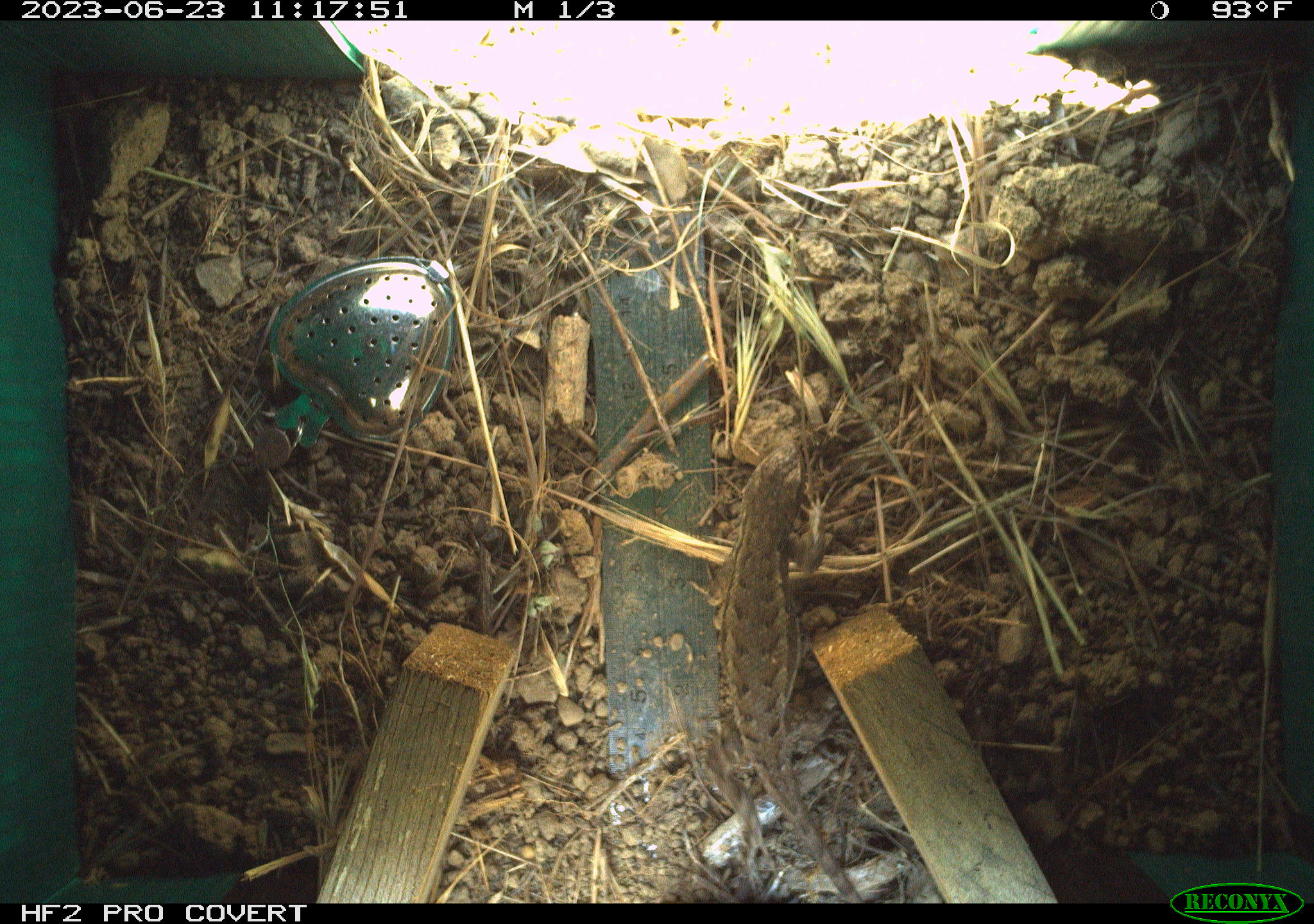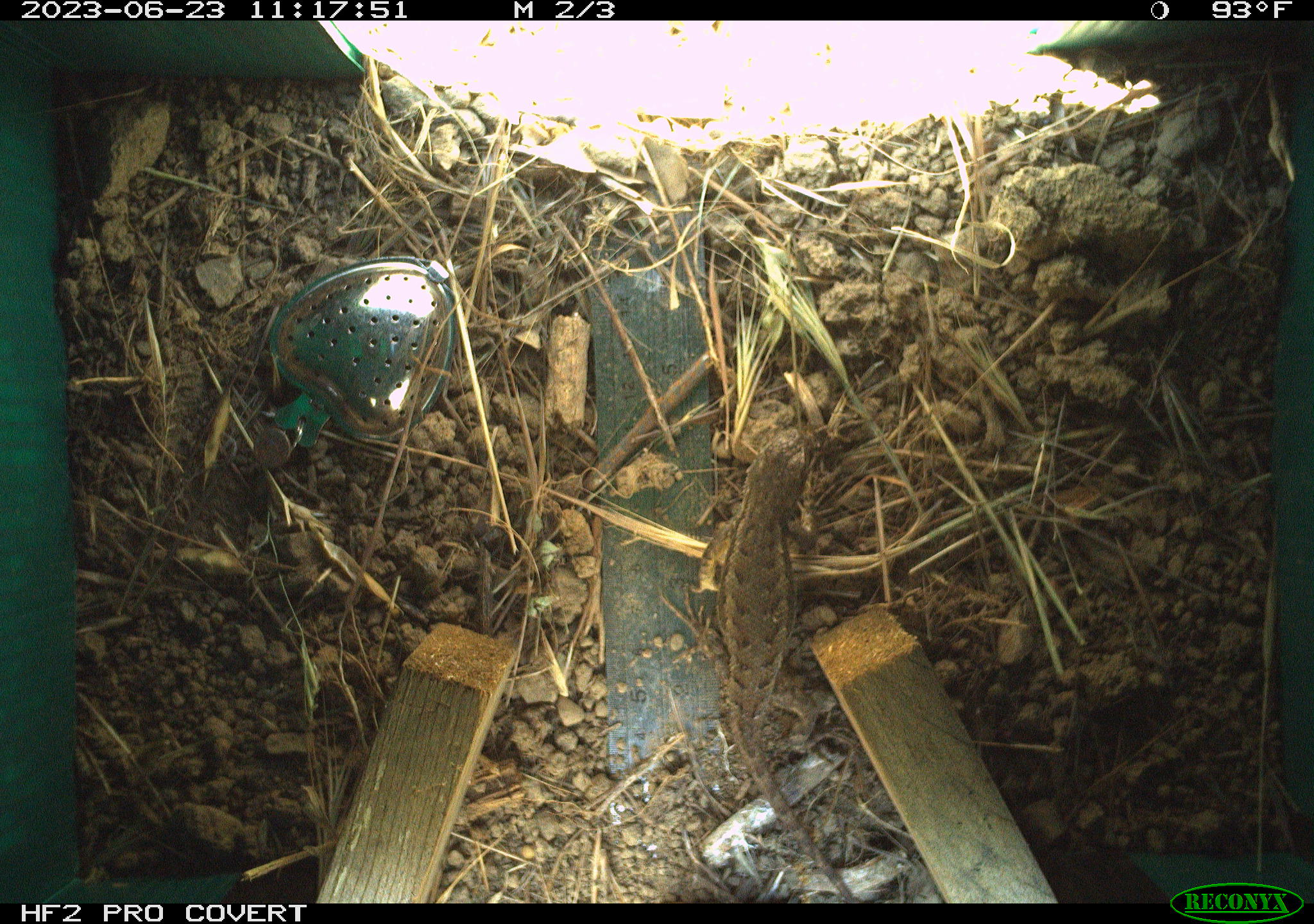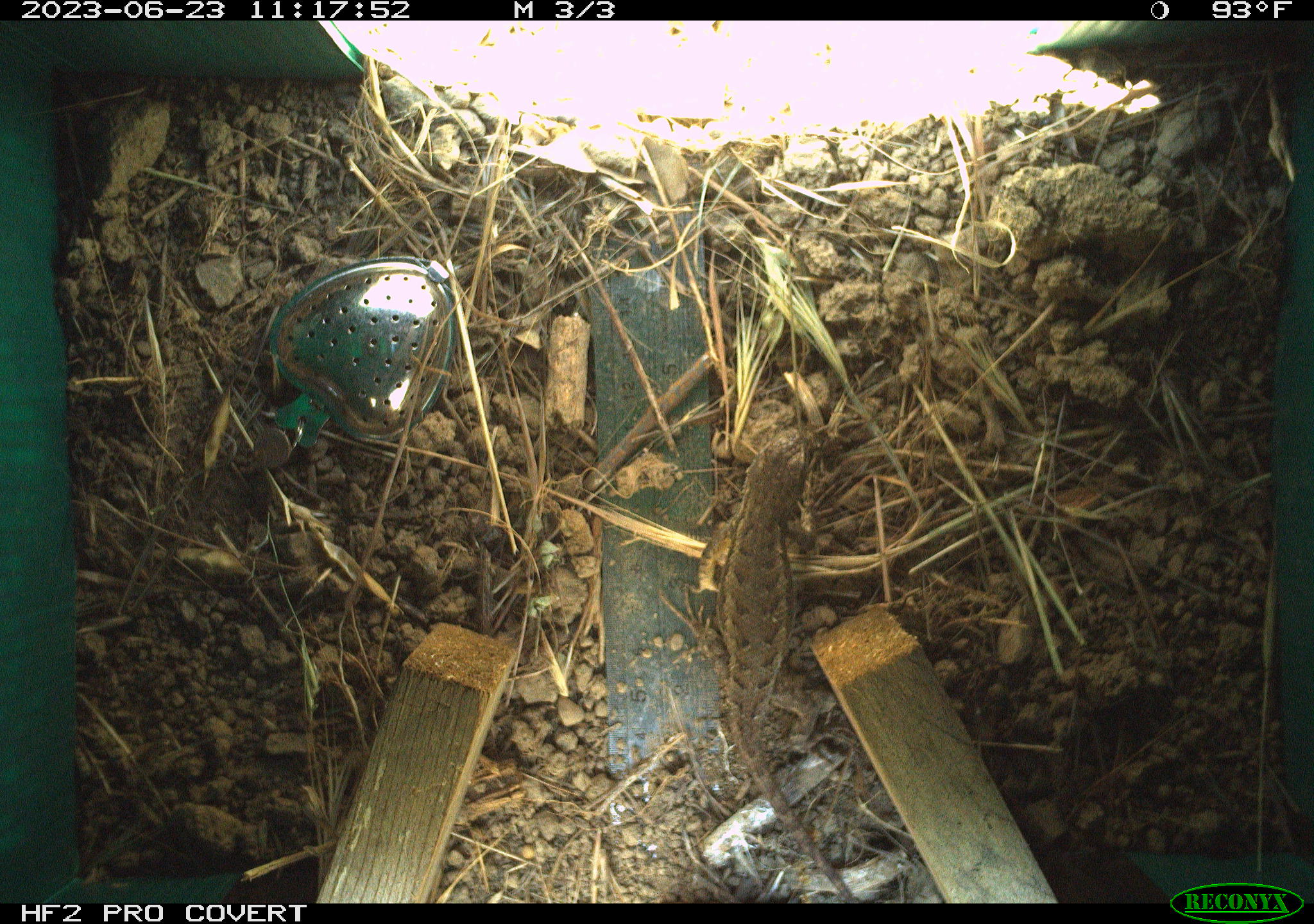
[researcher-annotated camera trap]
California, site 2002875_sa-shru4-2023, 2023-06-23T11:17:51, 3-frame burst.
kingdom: Animalia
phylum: Chordata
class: Reptilia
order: Squamata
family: Phrynosomatidae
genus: Sceloporus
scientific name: Sceloporus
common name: spiny lizards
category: sceloporus species